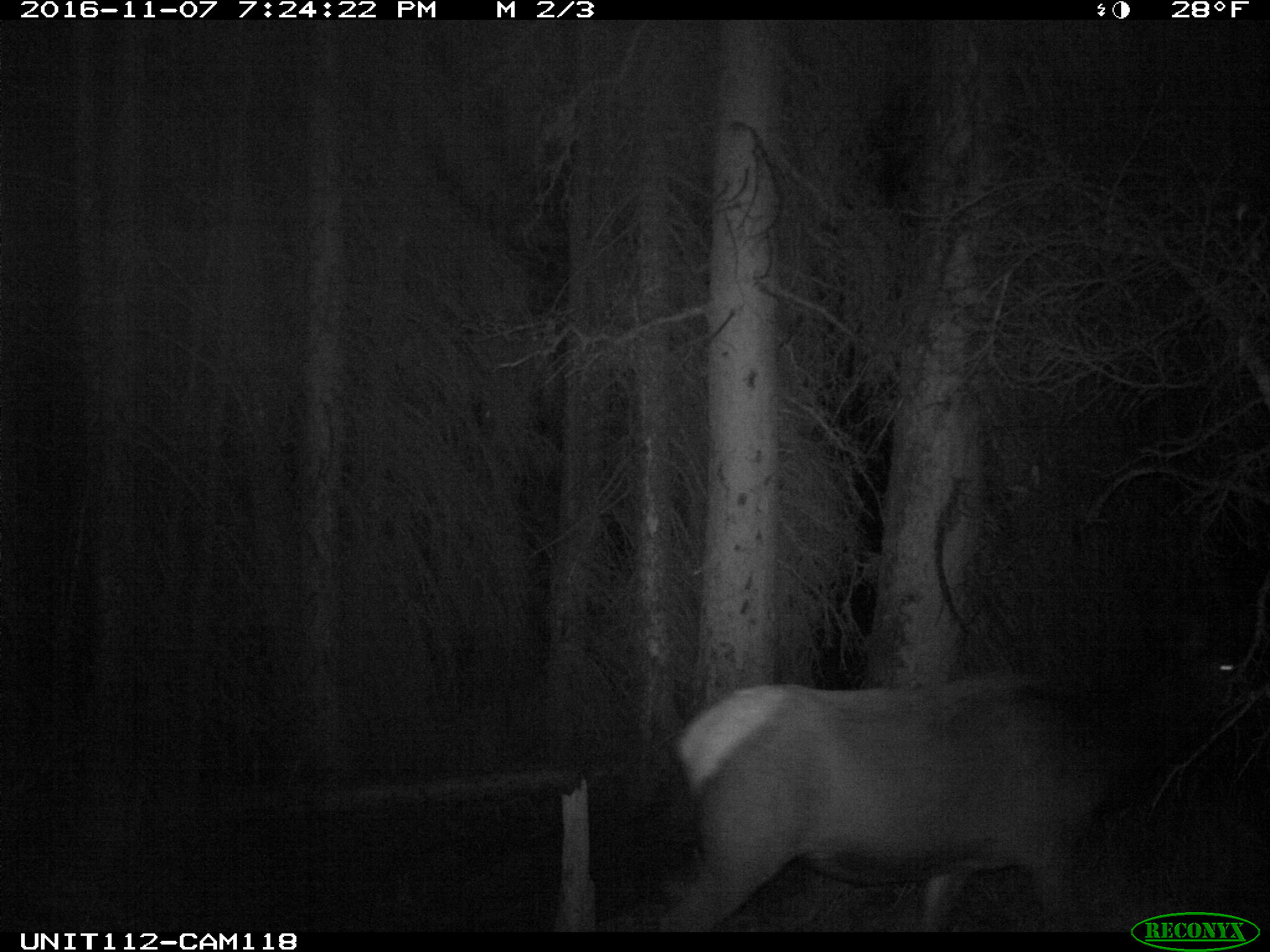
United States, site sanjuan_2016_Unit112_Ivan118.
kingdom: Animalia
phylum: Chordata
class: Mammalia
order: Artiodactyla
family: Cervidae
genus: Cervus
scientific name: Cervus elaphus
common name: red deer